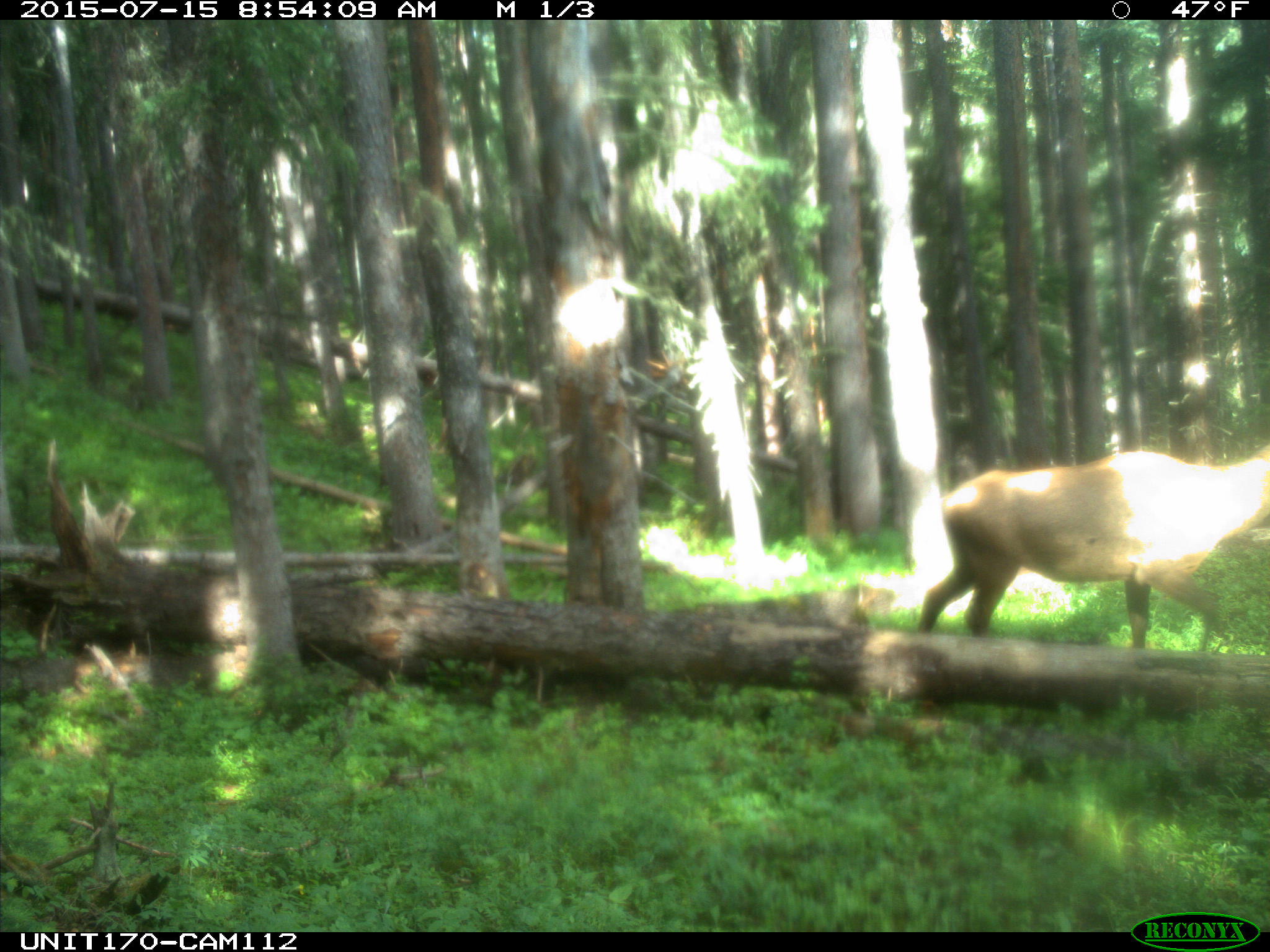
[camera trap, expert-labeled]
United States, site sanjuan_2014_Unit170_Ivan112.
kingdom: Animalia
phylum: Chordata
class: Mammalia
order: Artiodactyla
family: Cervidae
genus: Cervus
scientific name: Cervus elaphus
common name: red deer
Cervus elaphus (red deer).